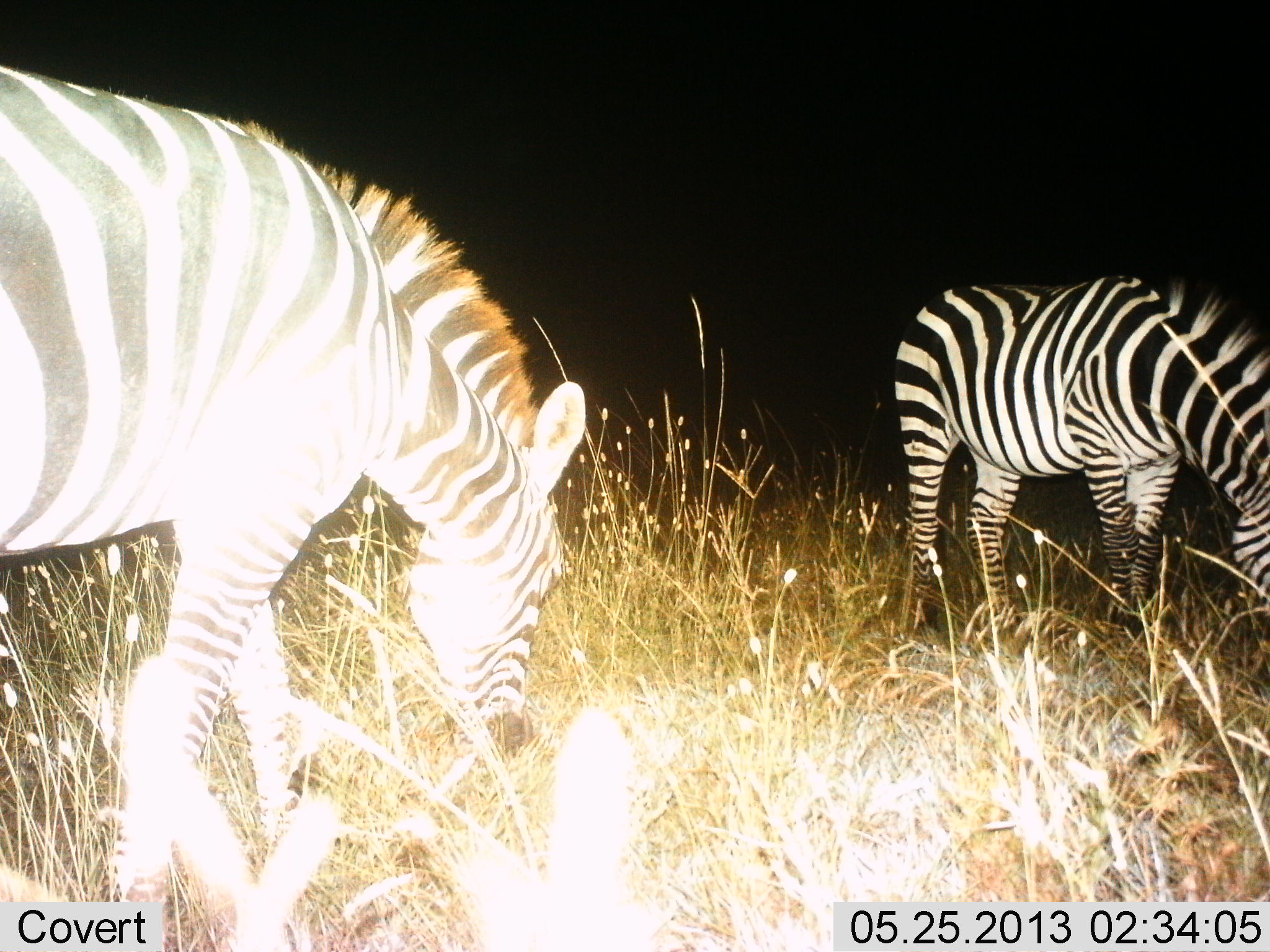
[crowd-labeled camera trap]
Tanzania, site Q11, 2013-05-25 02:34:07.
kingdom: Animalia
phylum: Chordata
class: Mammalia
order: Perissodactyla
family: Equidae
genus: Equus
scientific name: Equus quagga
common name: plains zebra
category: zebra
Zebra (plains zebra) (Equus quagga), count 2. Behavior (volunteer vote fractions): standing 21%, resting 0%, moving 0%, interacting 0%. Young present (vote fraction): 0%. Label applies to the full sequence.